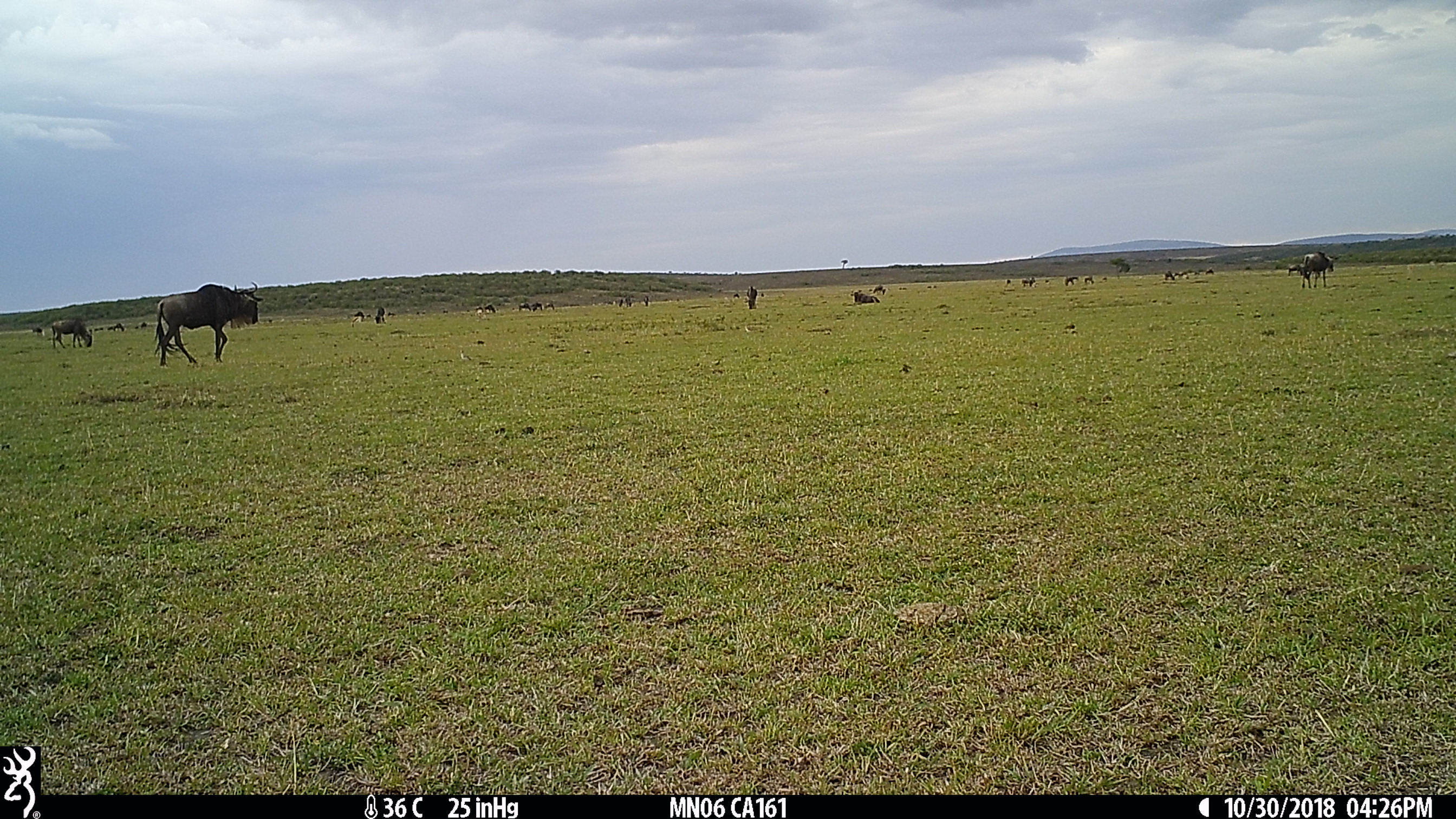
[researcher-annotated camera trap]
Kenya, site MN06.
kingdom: Animalia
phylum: Chordata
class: Mammalia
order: Artiodactyla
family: Bovidae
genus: Connochaetes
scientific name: Connochaetes taurinus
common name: blue wildebeest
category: wildebeest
Wildebeest (blue wildebeest) (Connochaetes taurinus).